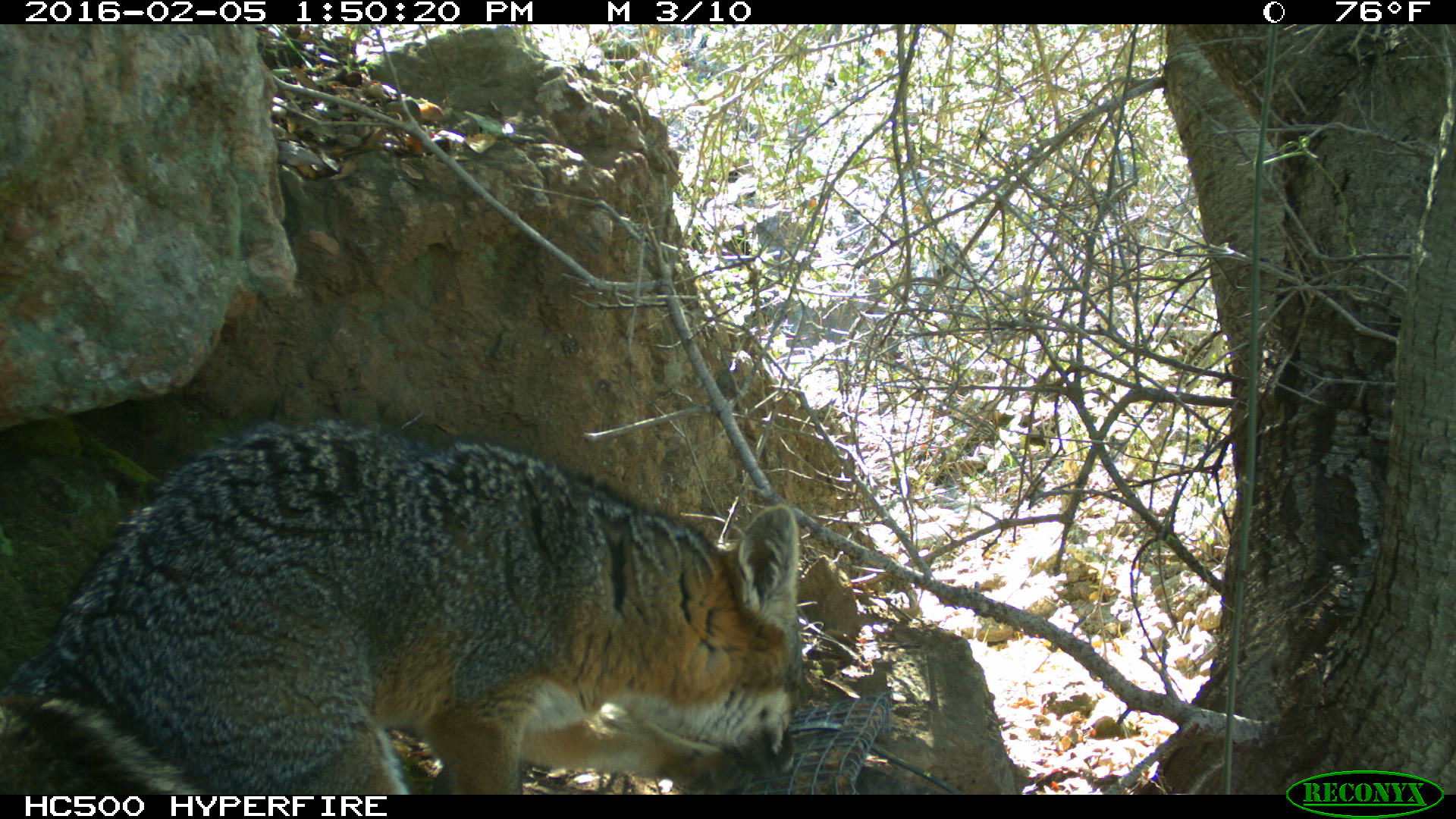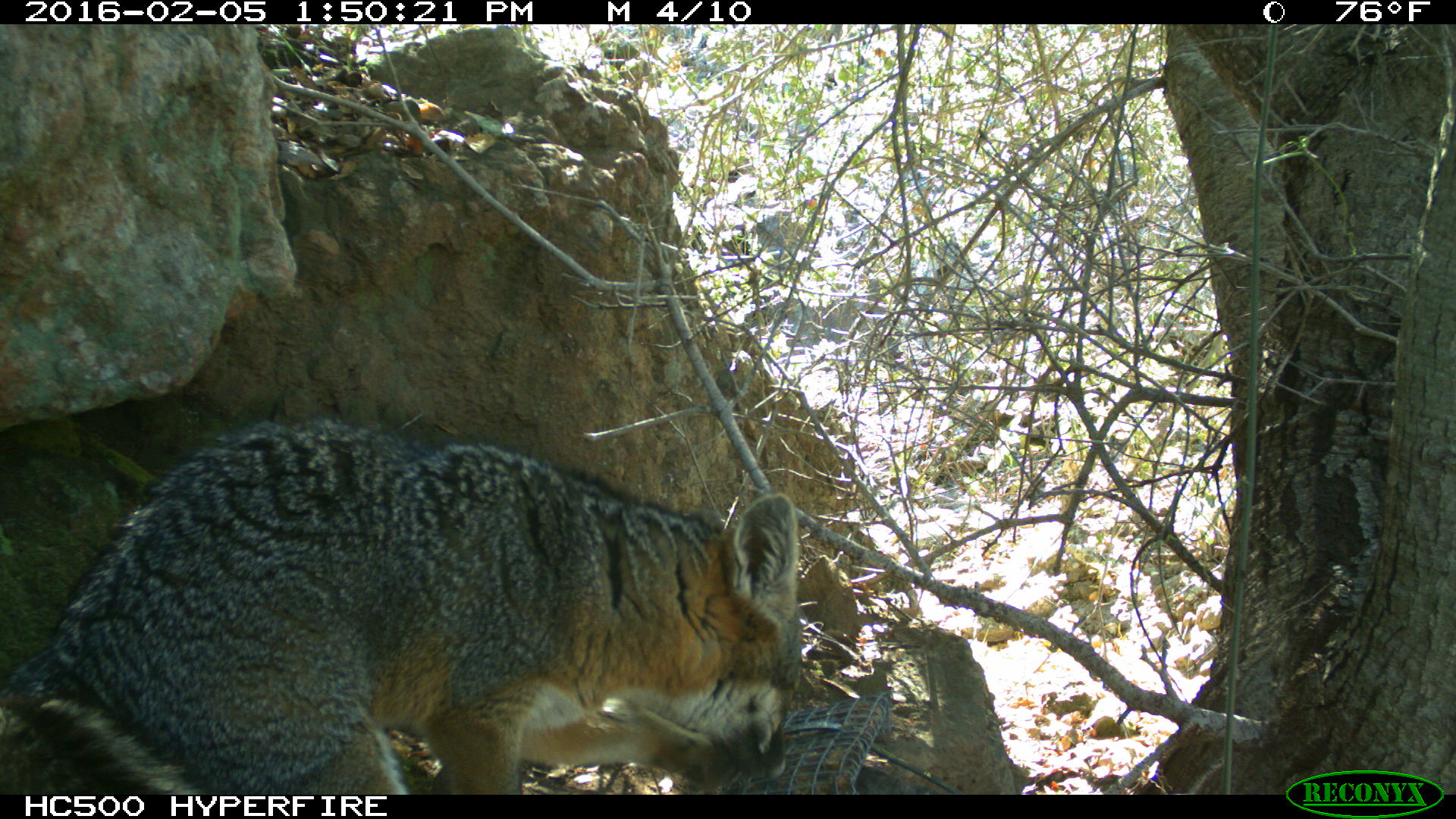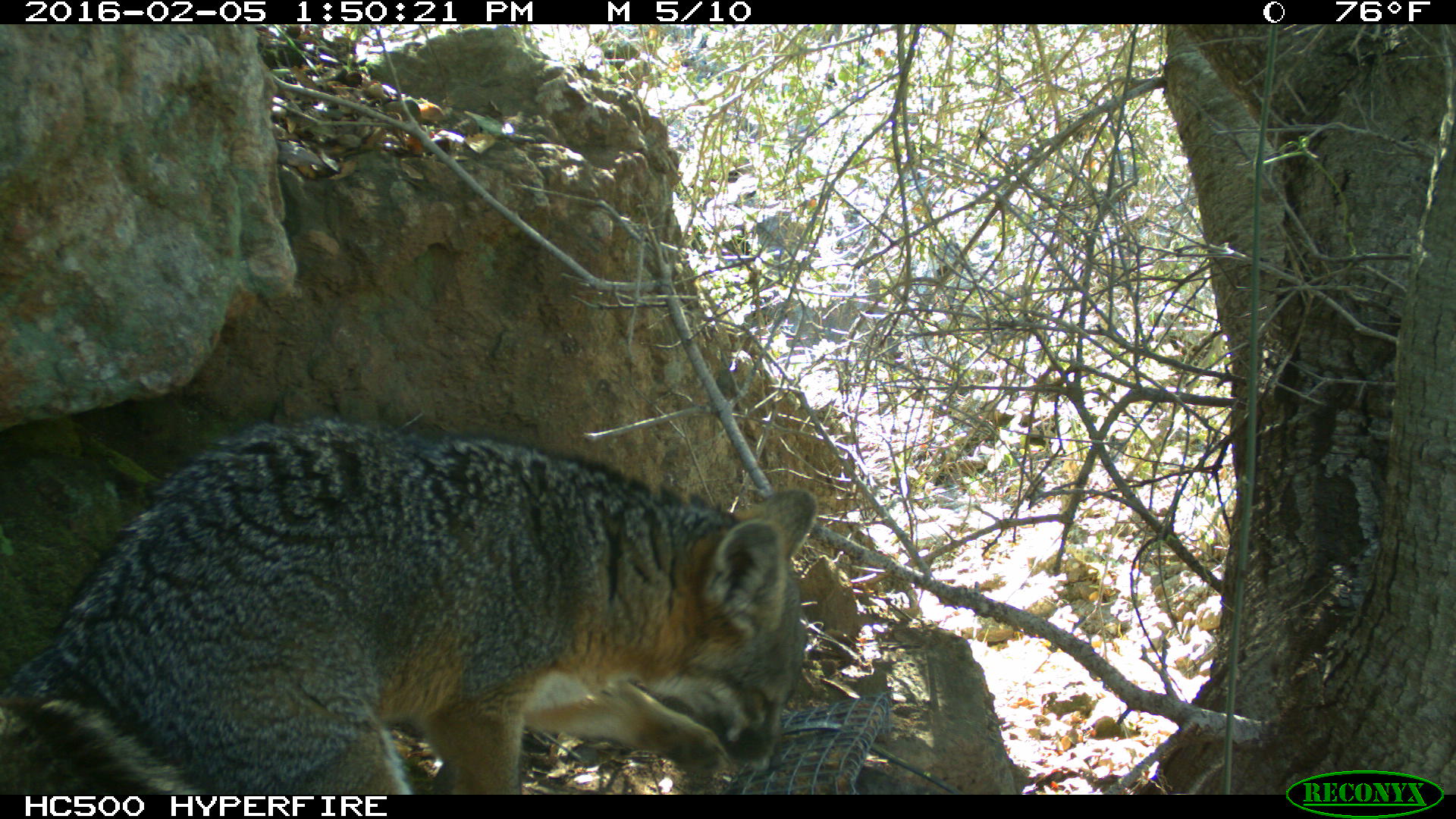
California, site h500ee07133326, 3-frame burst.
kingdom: Animalia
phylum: Chordata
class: Mammalia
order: Carnivora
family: Canidae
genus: Urocyon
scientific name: Urocyon littoralis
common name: island fox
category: fox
Fox (island fox) (Urocyon littoralis).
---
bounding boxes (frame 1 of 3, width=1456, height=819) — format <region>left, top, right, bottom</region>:
fox: <region>0, 413, 807, 792</region>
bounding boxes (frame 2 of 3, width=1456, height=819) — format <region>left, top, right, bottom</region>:
fox: <region>0, 416, 802, 794</region>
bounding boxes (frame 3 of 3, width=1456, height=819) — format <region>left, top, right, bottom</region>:
fox: <region>0, 419, 819, 794</region>